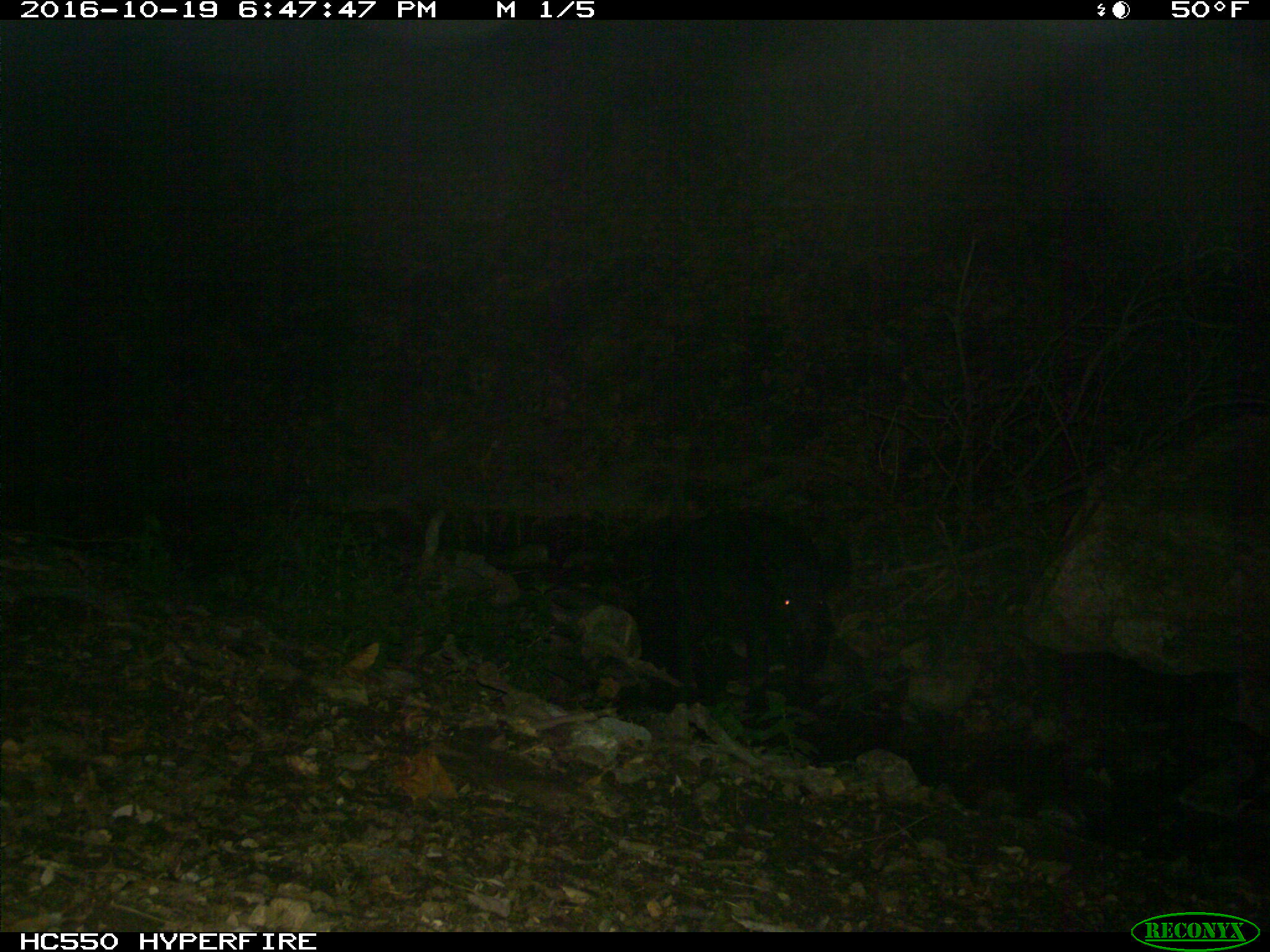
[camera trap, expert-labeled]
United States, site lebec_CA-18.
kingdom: Animalia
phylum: Chordata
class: Mammalia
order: Artiodactyla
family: Suidae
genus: Sus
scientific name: Sus scrofa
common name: wild boar